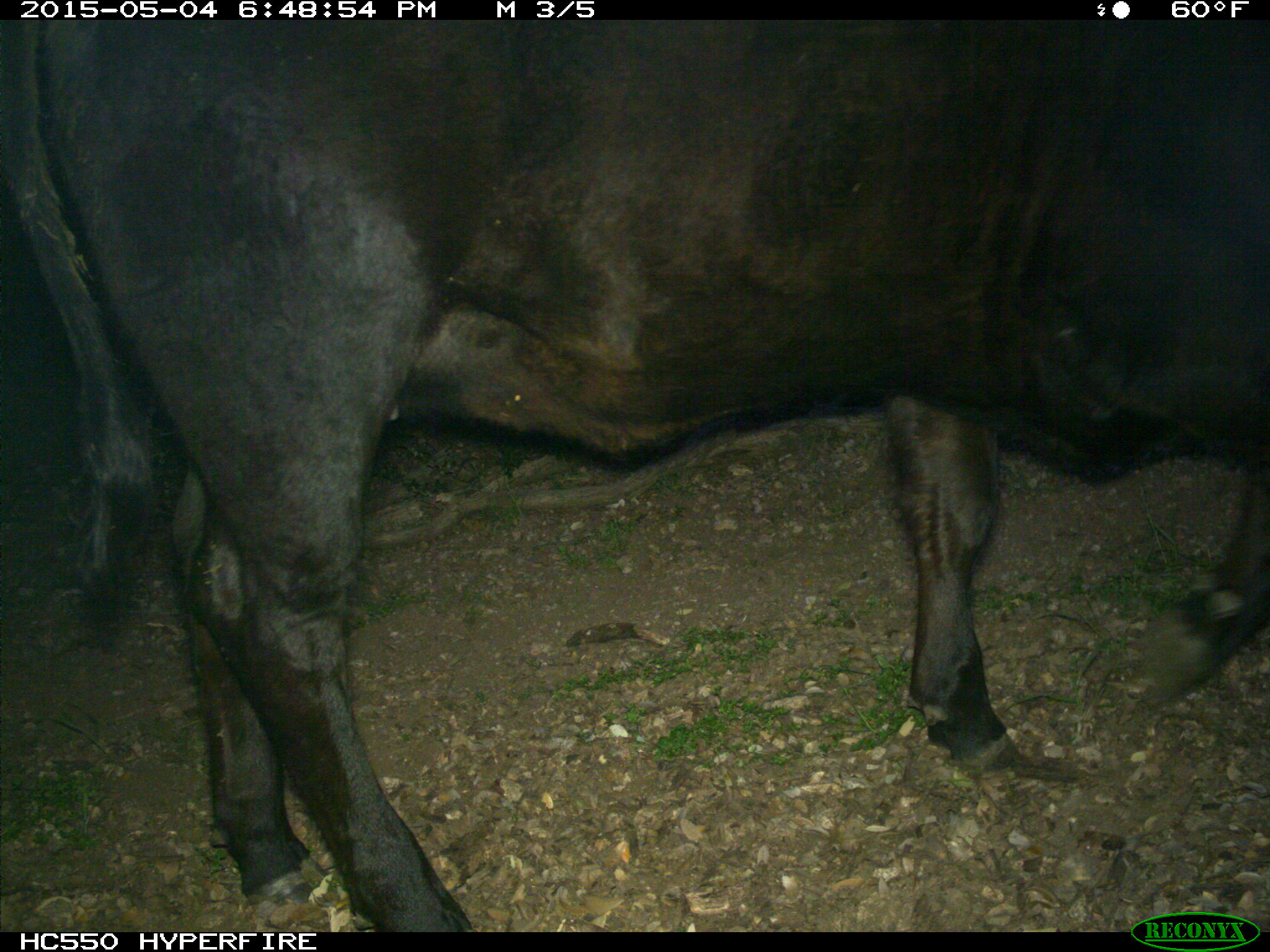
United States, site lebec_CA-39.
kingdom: Animalia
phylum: Chordata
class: Mammalia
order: Artiodactyla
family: Bovidae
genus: Bos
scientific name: Bos taurus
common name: domestic cow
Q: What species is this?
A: Bos taurus (domestic cow).